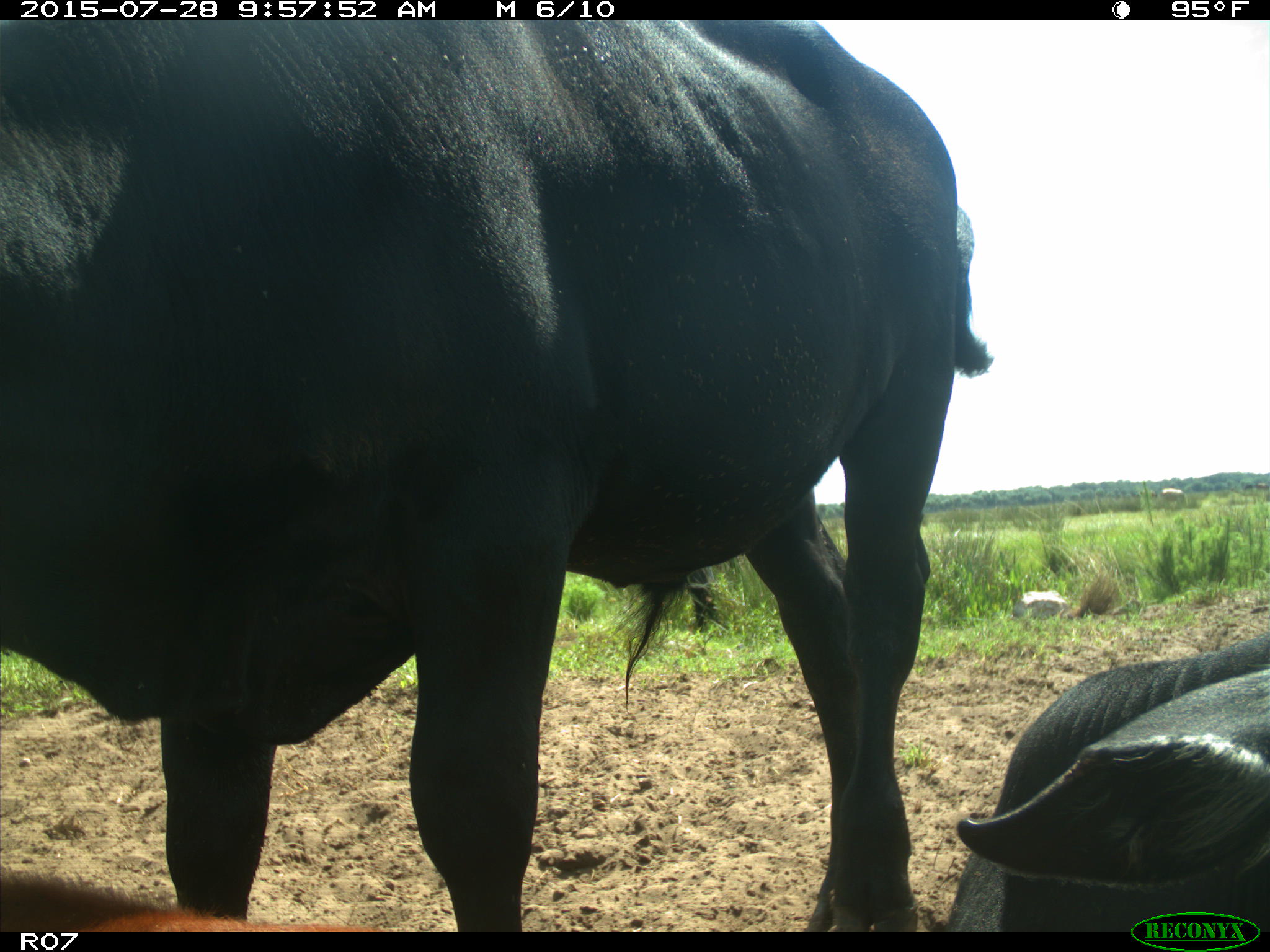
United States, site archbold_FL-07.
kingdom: Animalia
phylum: Chordata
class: Mammalia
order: Artiodactyla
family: Bovidae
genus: Bos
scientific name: Bos taurus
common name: domestic cow